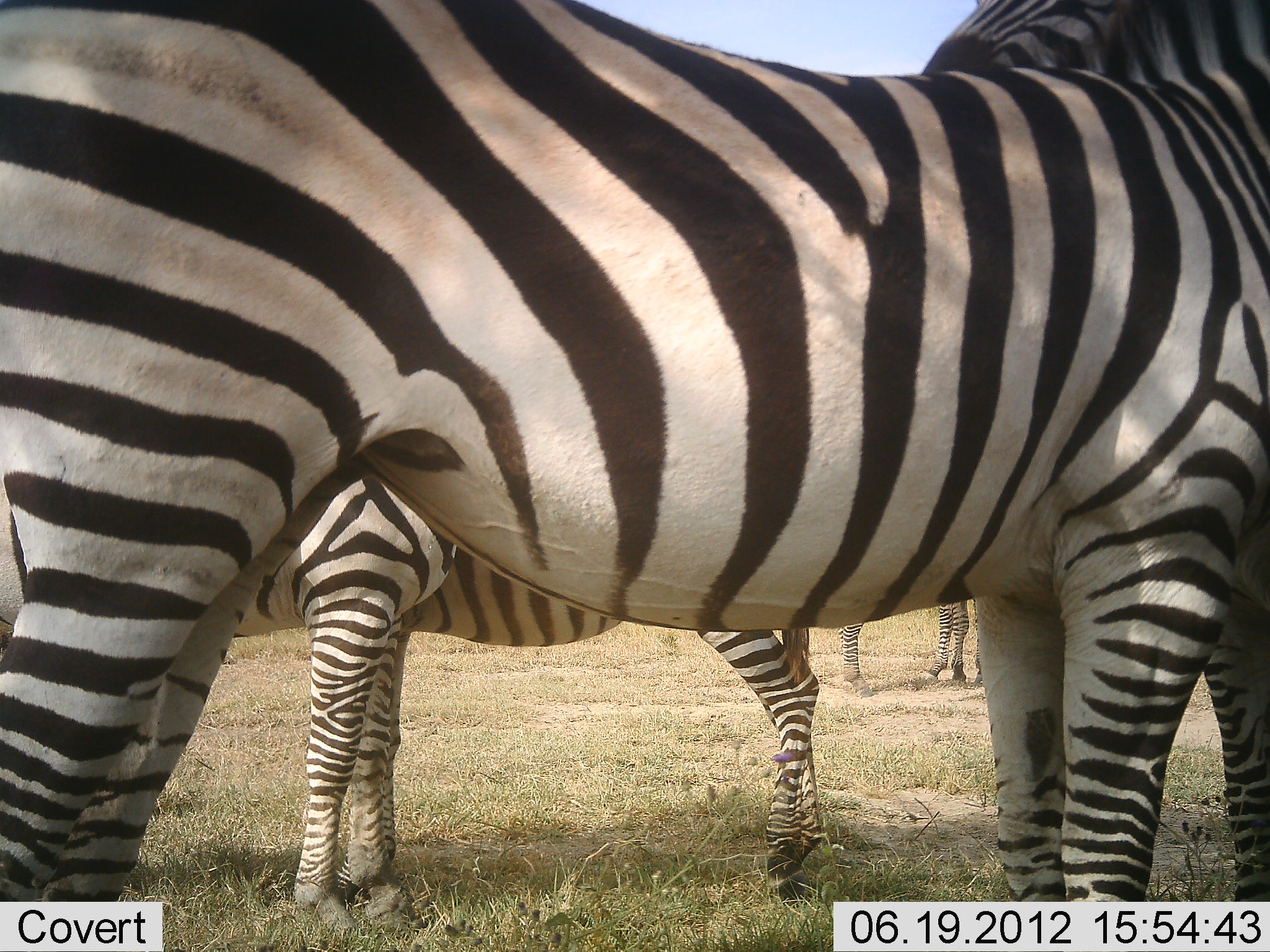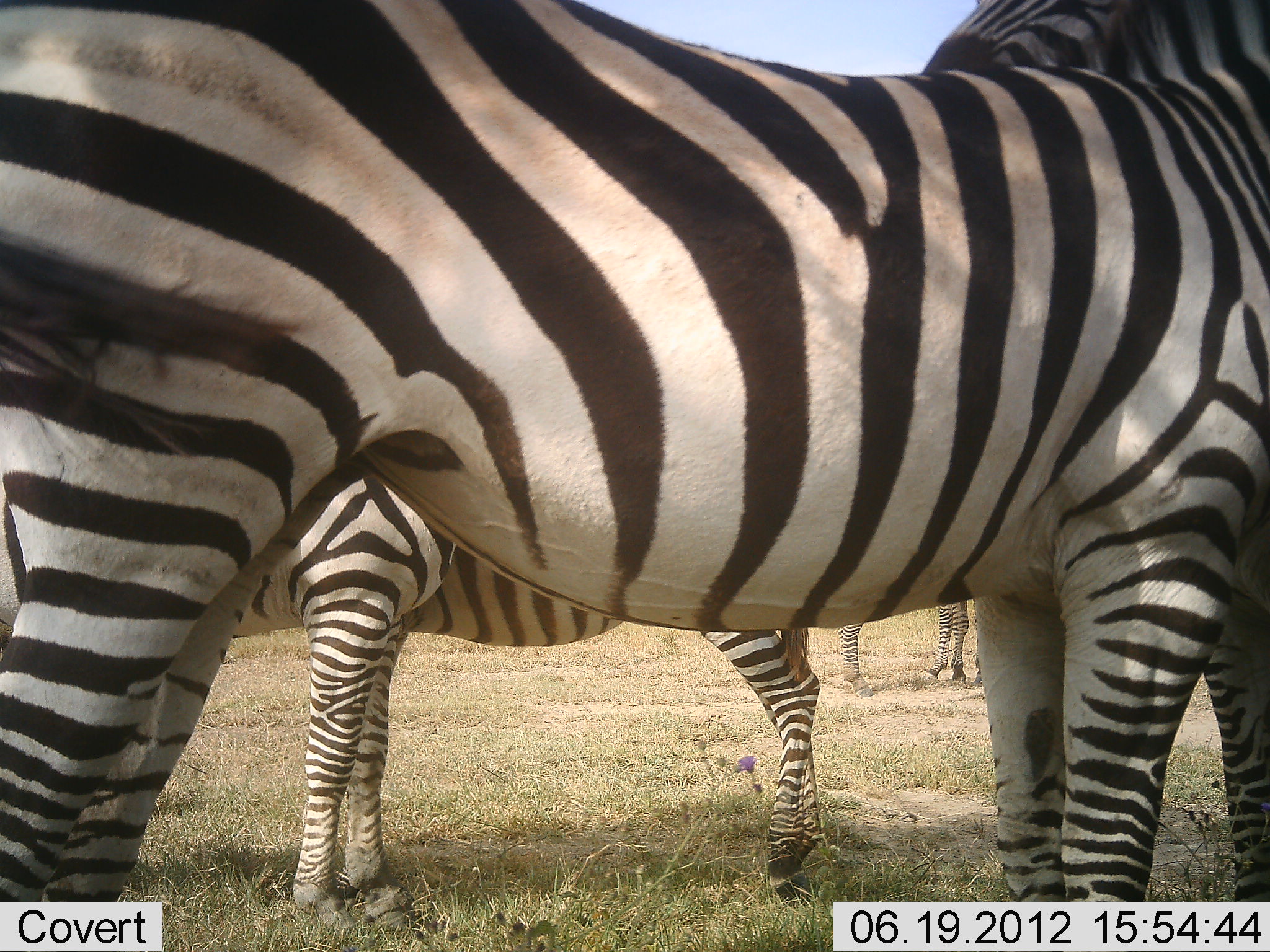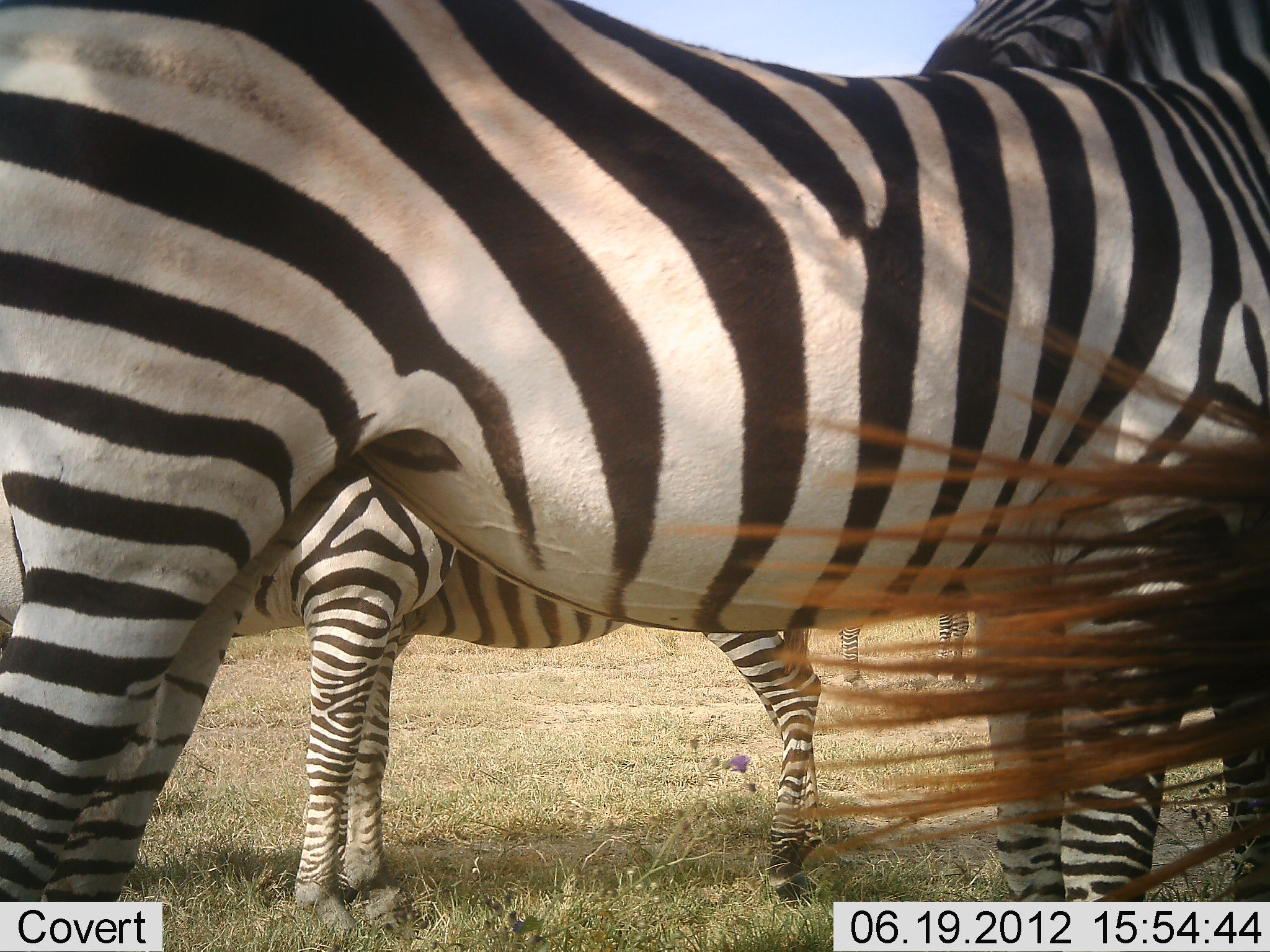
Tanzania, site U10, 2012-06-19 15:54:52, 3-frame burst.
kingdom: Animalia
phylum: Chordata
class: Mammalia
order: Perissodactyla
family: Equidae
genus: Equus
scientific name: Equus quagga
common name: plains zebra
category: zebra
Zebra (plains zebra) (Equus quagga), count 5. Behavior (volunteer vote fractions): standing 100%, resting 0%, moving 0%, interacting 0%. Young present (vote fraction): 0%. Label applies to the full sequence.